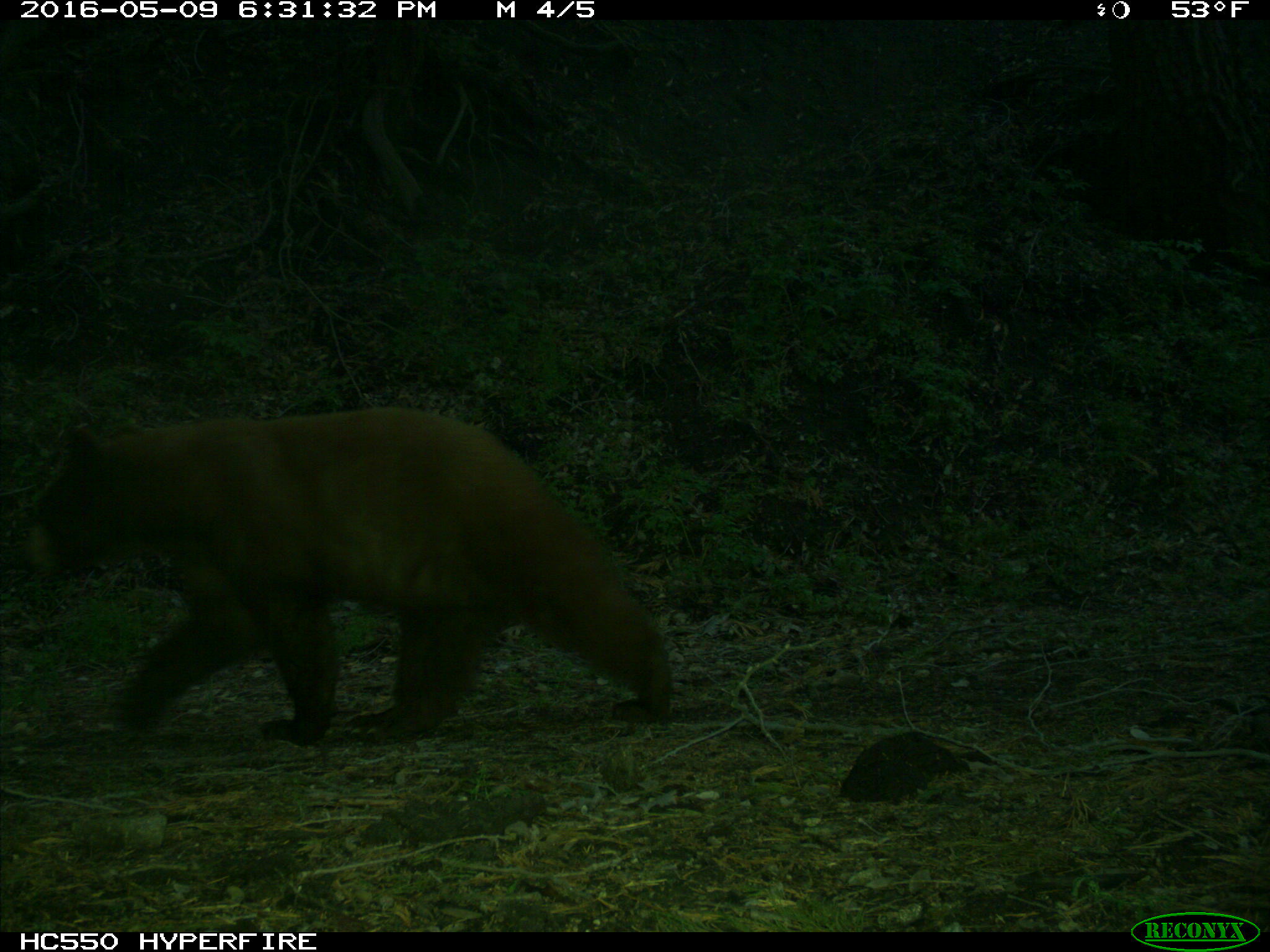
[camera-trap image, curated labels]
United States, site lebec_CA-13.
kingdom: Animalia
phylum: Chordata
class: Mammalia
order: Carnivora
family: Ursidae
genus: Ursus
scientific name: Ursus americanus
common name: american black bear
Ursus americanus (american black bear).